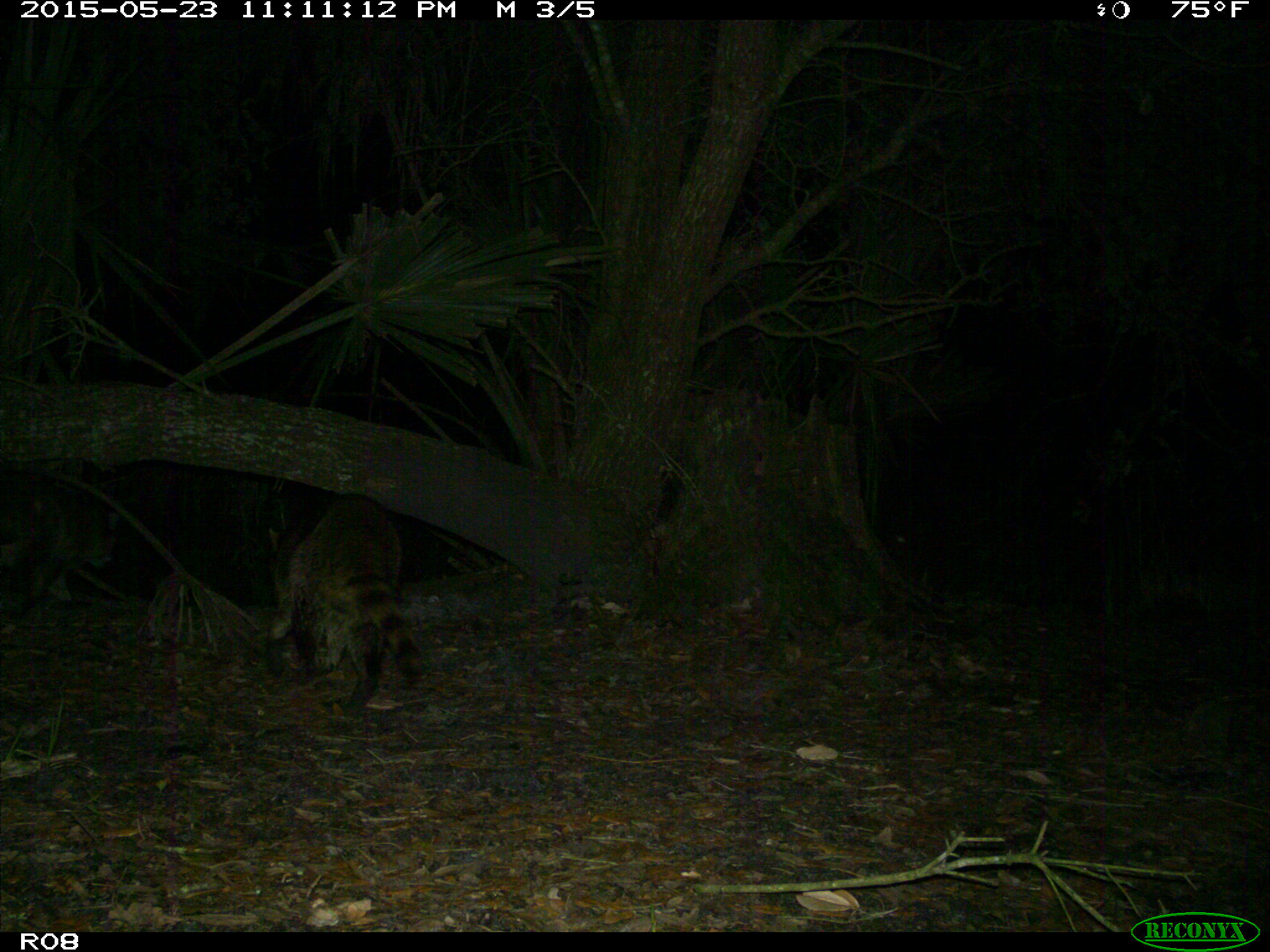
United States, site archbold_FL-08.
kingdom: Animalia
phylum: Chordata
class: Mammalia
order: Carnivora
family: Procyonidae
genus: Procyon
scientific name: Procyon lotor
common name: common raccoon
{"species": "Procyon lotor (common raccoon)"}